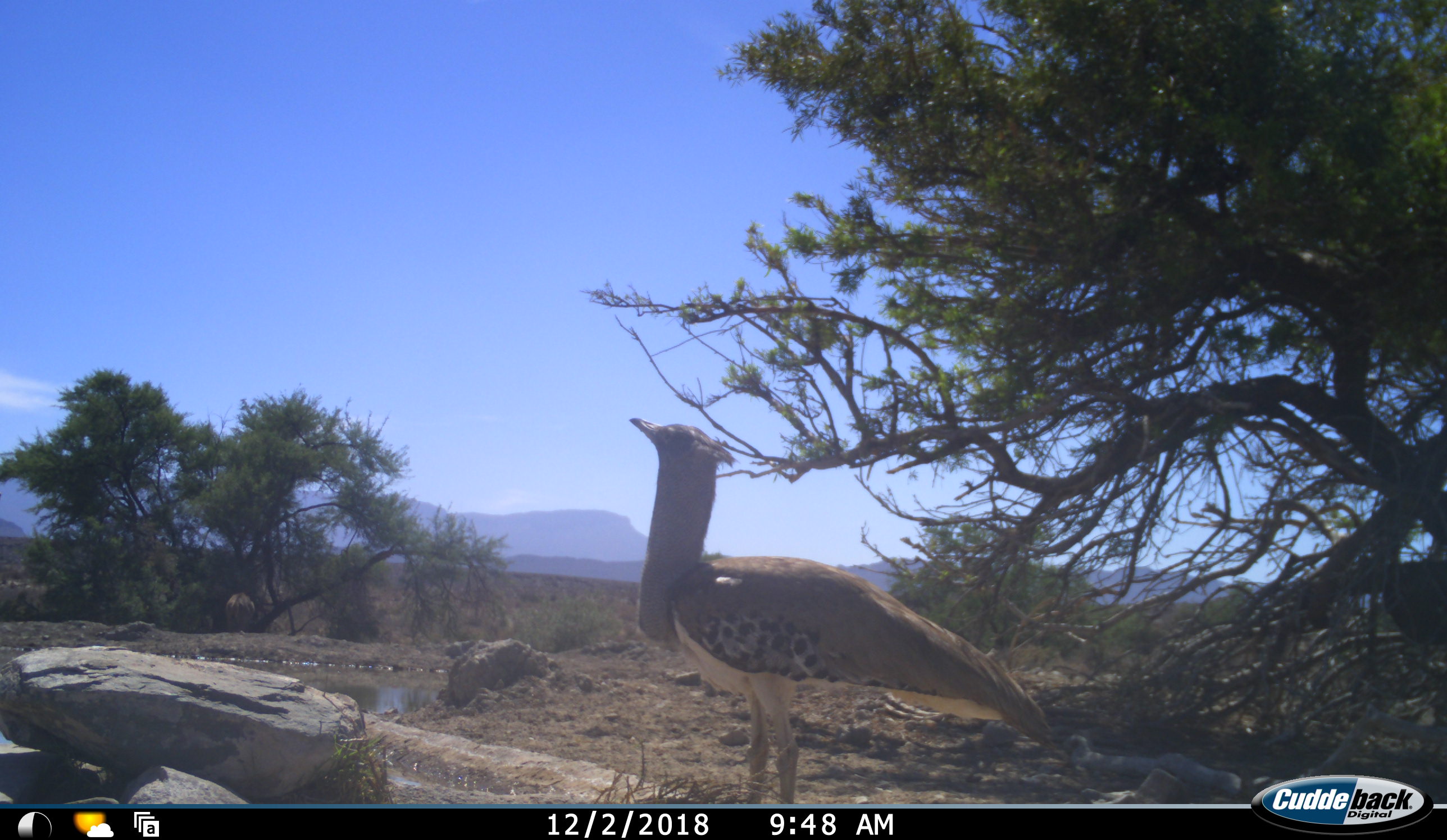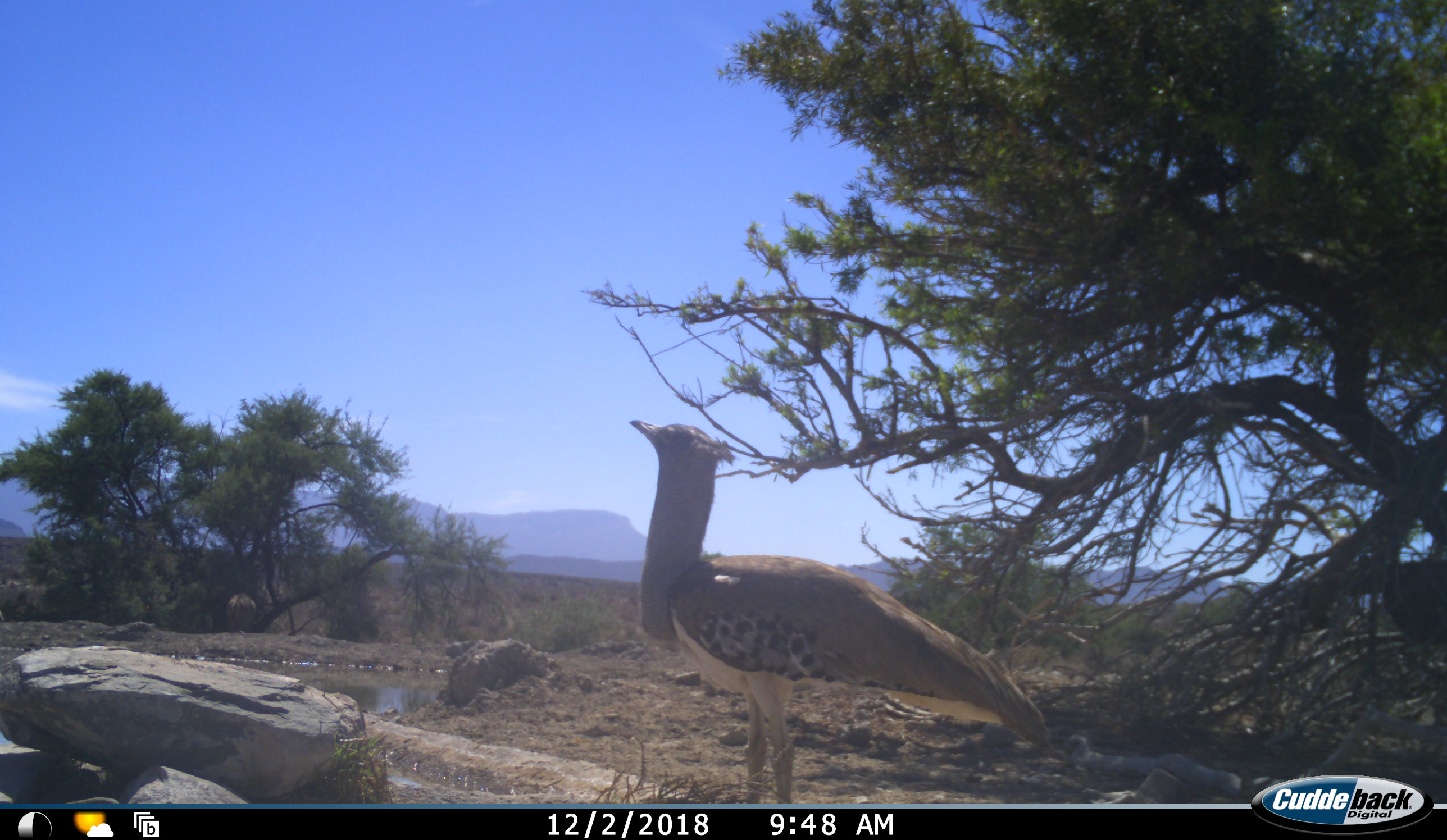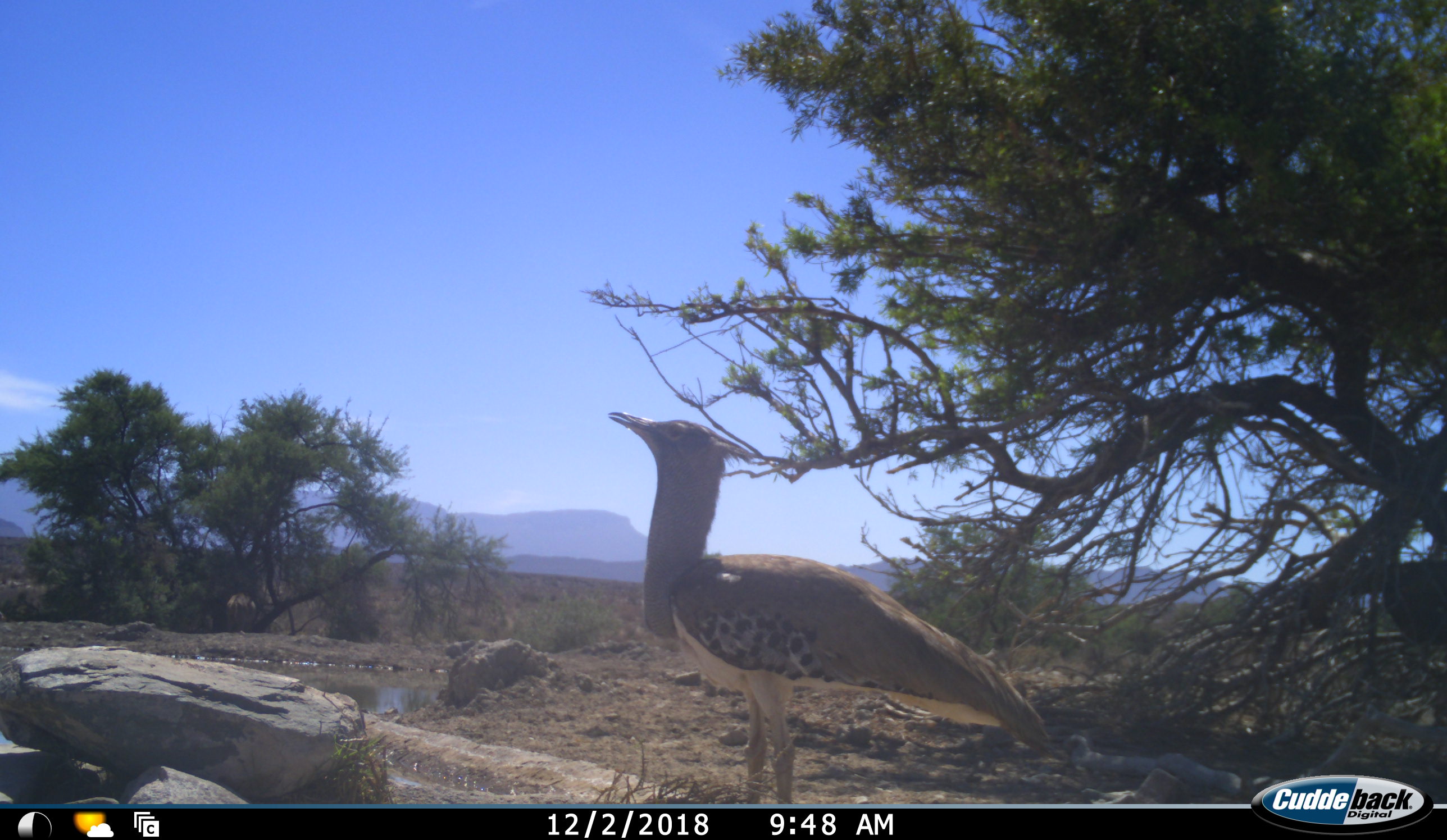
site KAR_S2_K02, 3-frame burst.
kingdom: Animalia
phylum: Chordata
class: Aves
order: Otidiformes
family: Otididae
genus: Ardeotis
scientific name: Ardeotis kori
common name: kori bustard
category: bustardkori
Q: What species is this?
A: Bustardkori (kori bustard) (Ardeotis kori).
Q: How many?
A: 1.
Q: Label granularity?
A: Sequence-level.